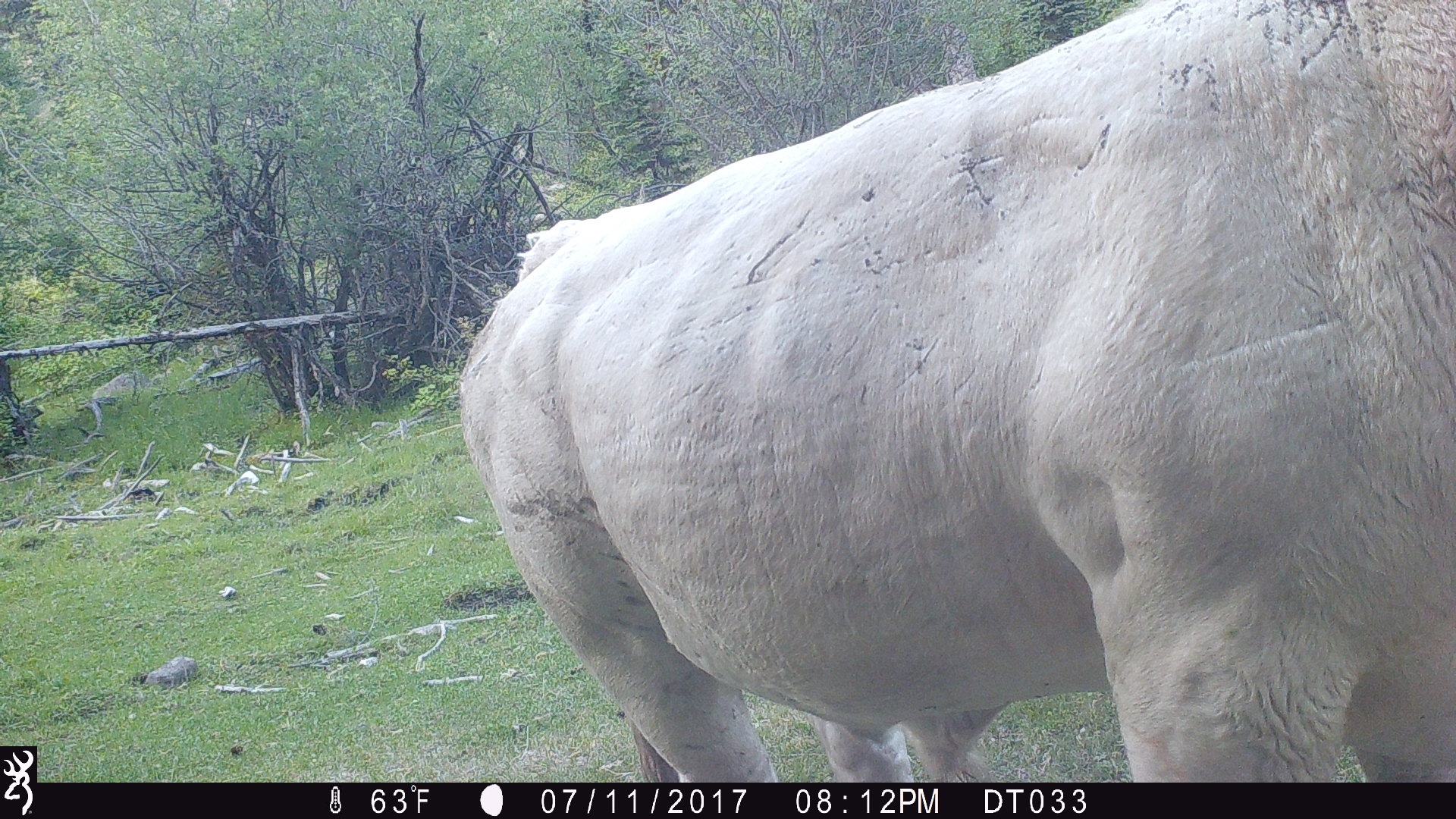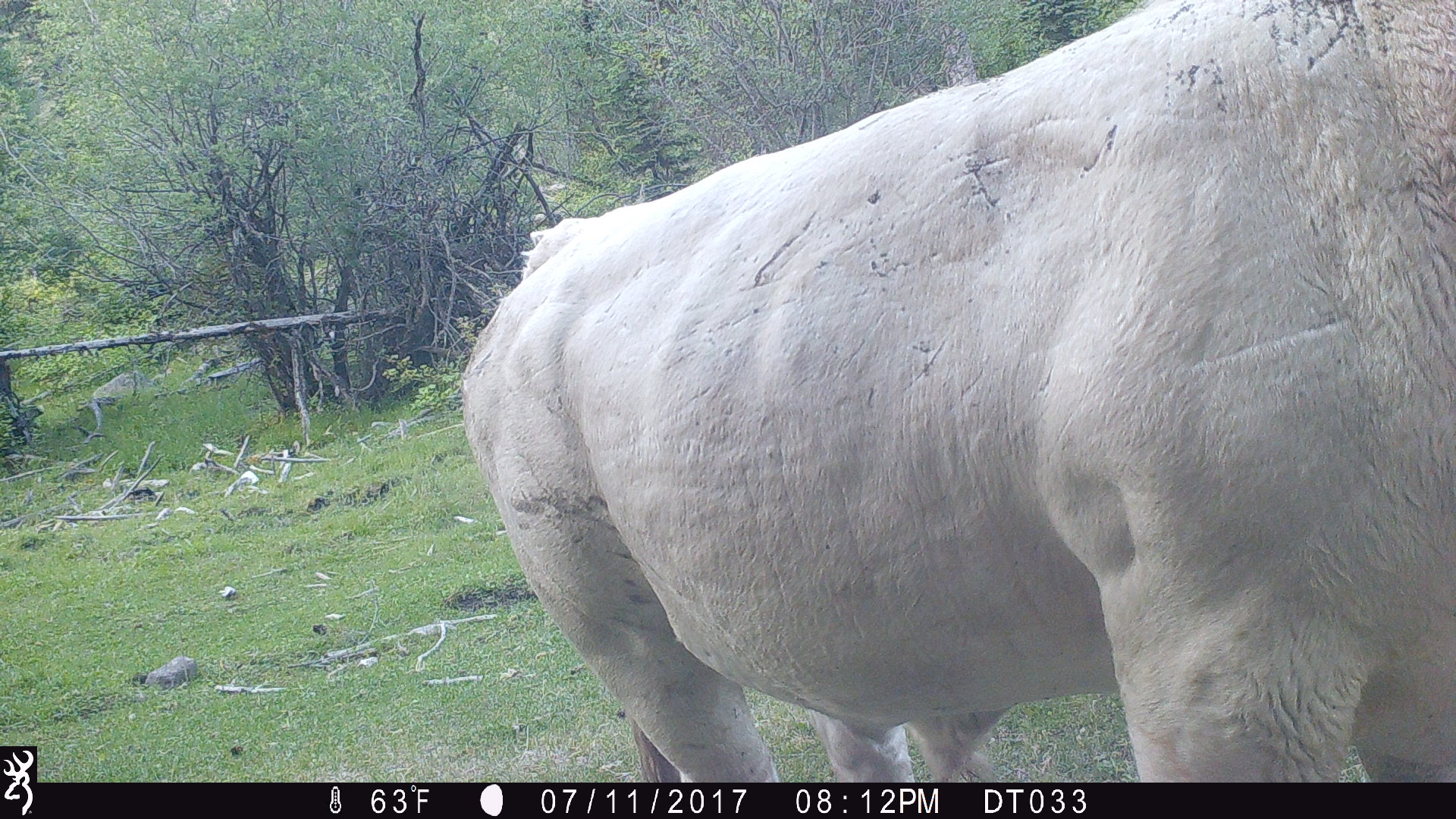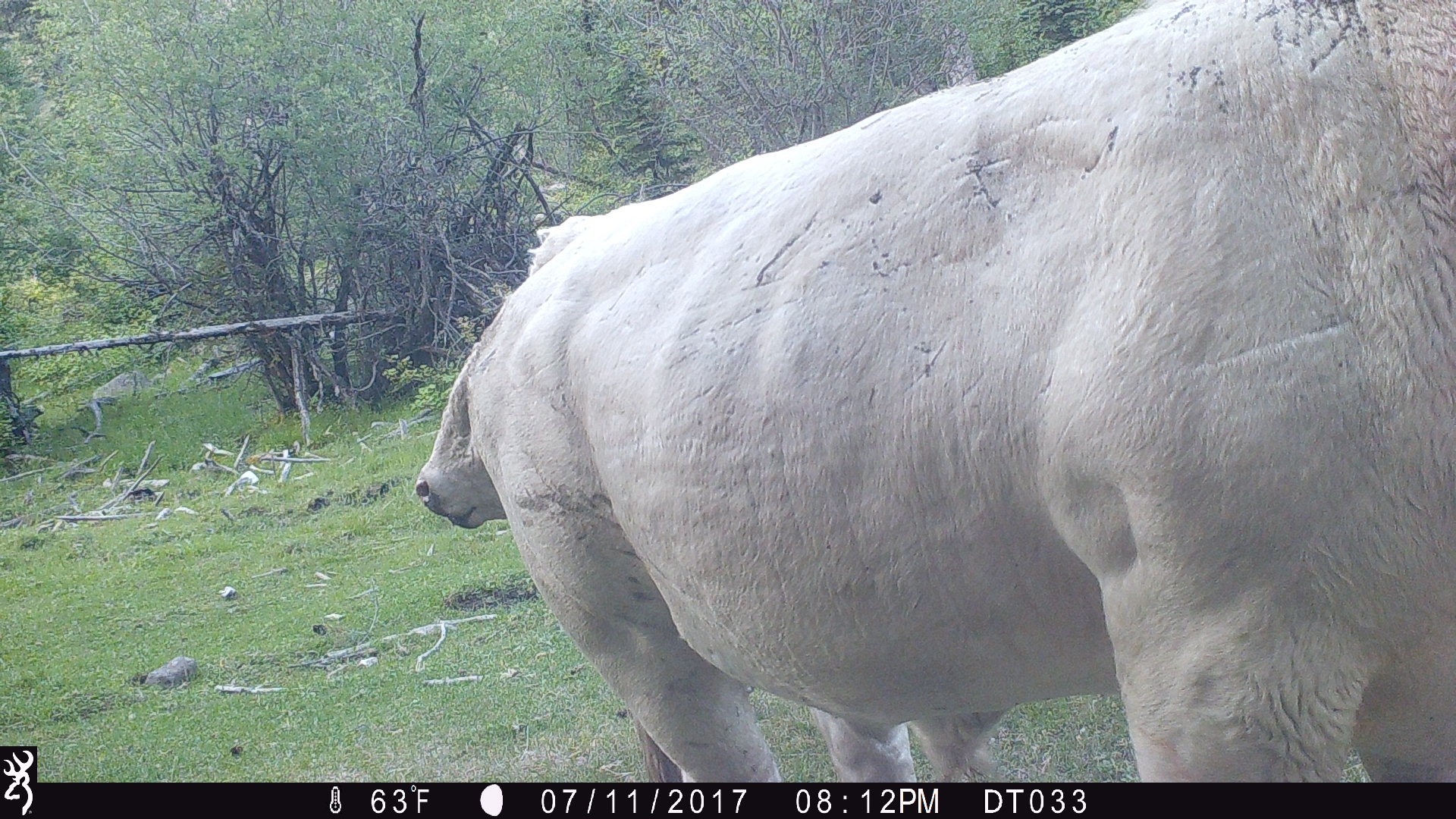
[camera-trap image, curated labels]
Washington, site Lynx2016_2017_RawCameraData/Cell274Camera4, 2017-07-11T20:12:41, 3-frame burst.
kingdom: Animalia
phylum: Chordata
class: Mammalia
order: Artiodactyla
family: Bovidae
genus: Bos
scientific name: Bos taurus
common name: domestic cattle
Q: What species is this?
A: Domestic cattle (Bos taurus).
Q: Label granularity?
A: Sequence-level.